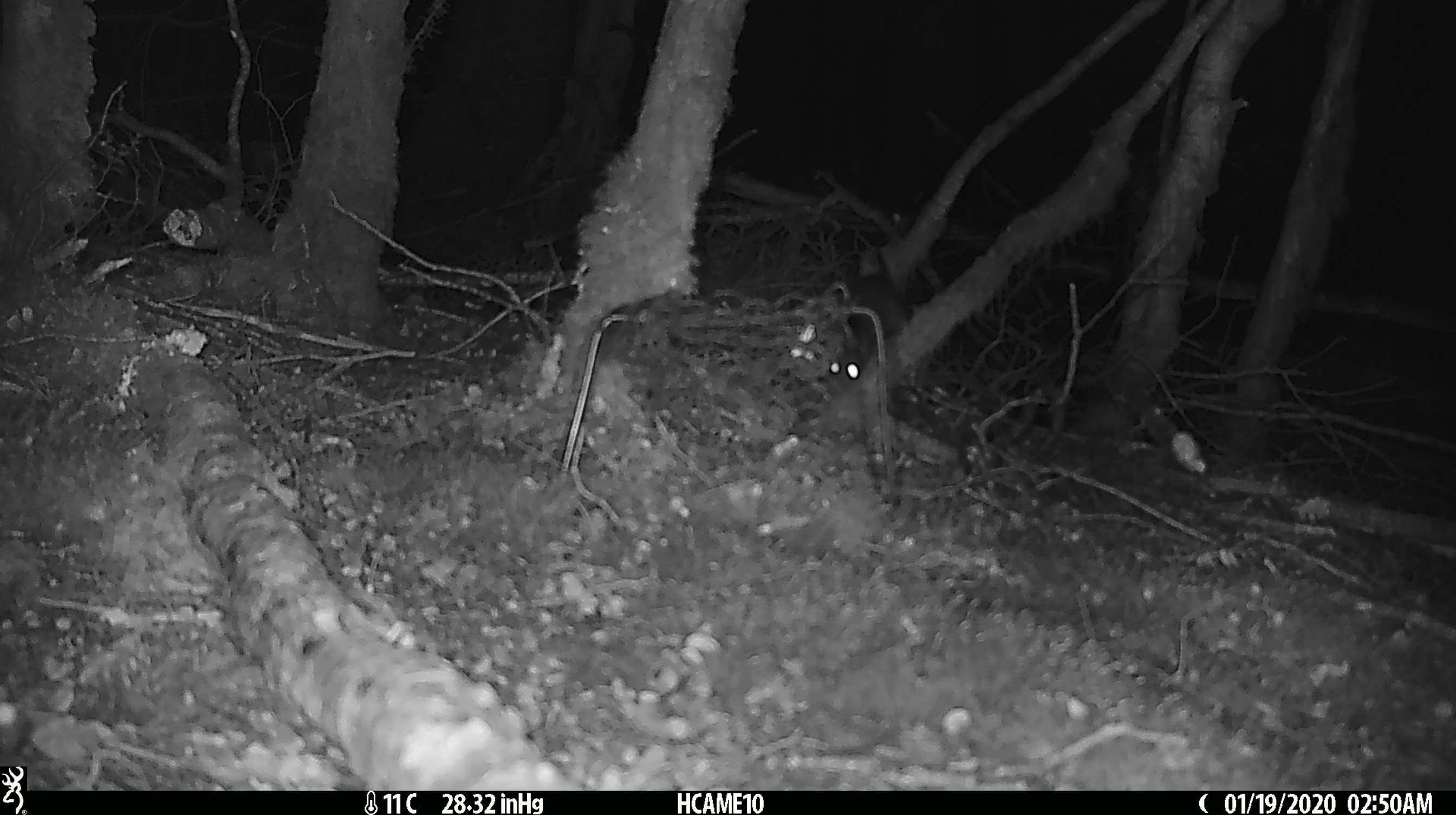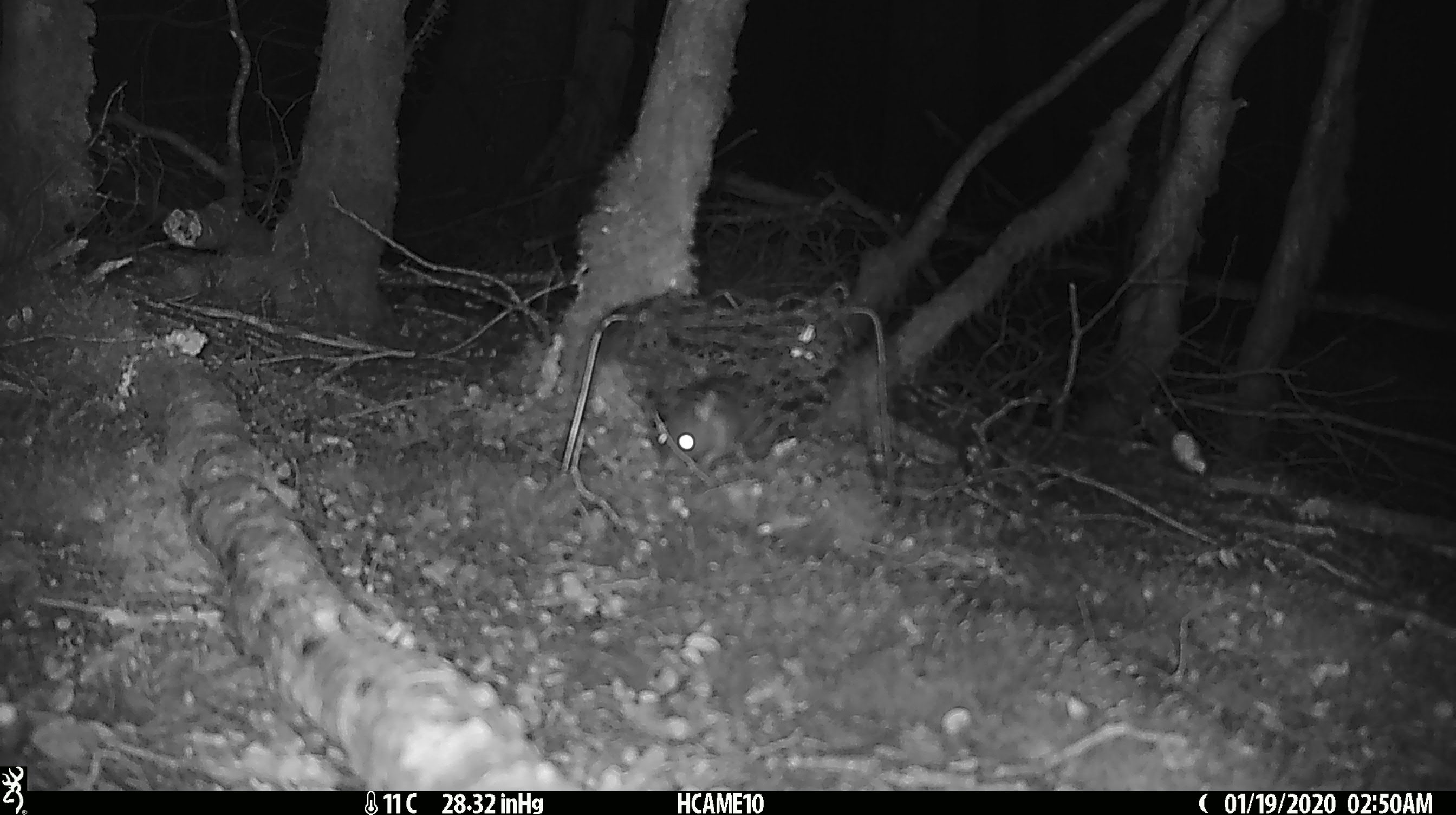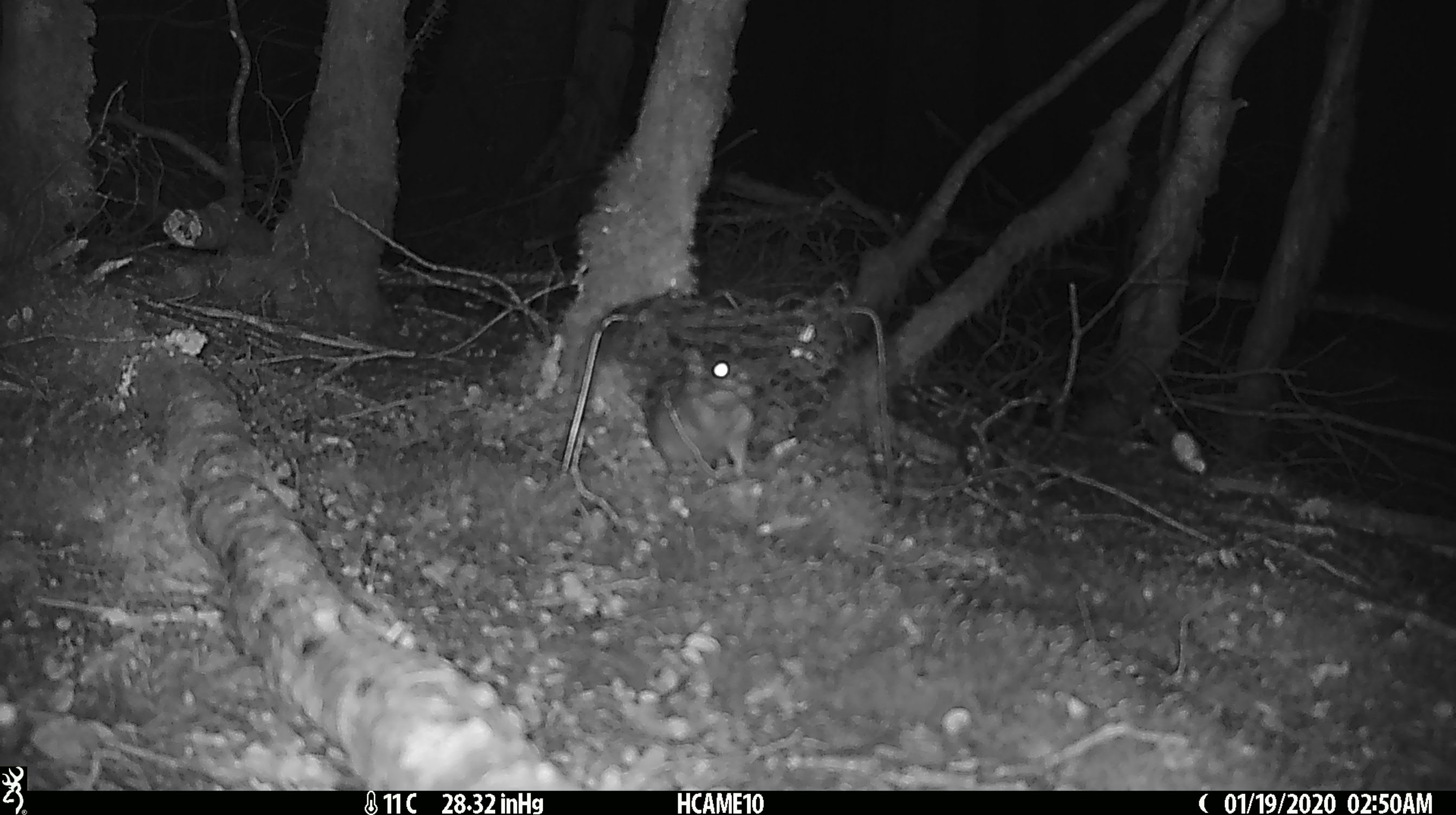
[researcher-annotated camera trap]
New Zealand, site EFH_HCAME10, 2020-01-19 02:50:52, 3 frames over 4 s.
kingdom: Animalia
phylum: Chordata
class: Mammalia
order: Rodentia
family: Muridae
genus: Rattus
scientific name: Rattus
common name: rat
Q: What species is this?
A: Rat (Rattus).